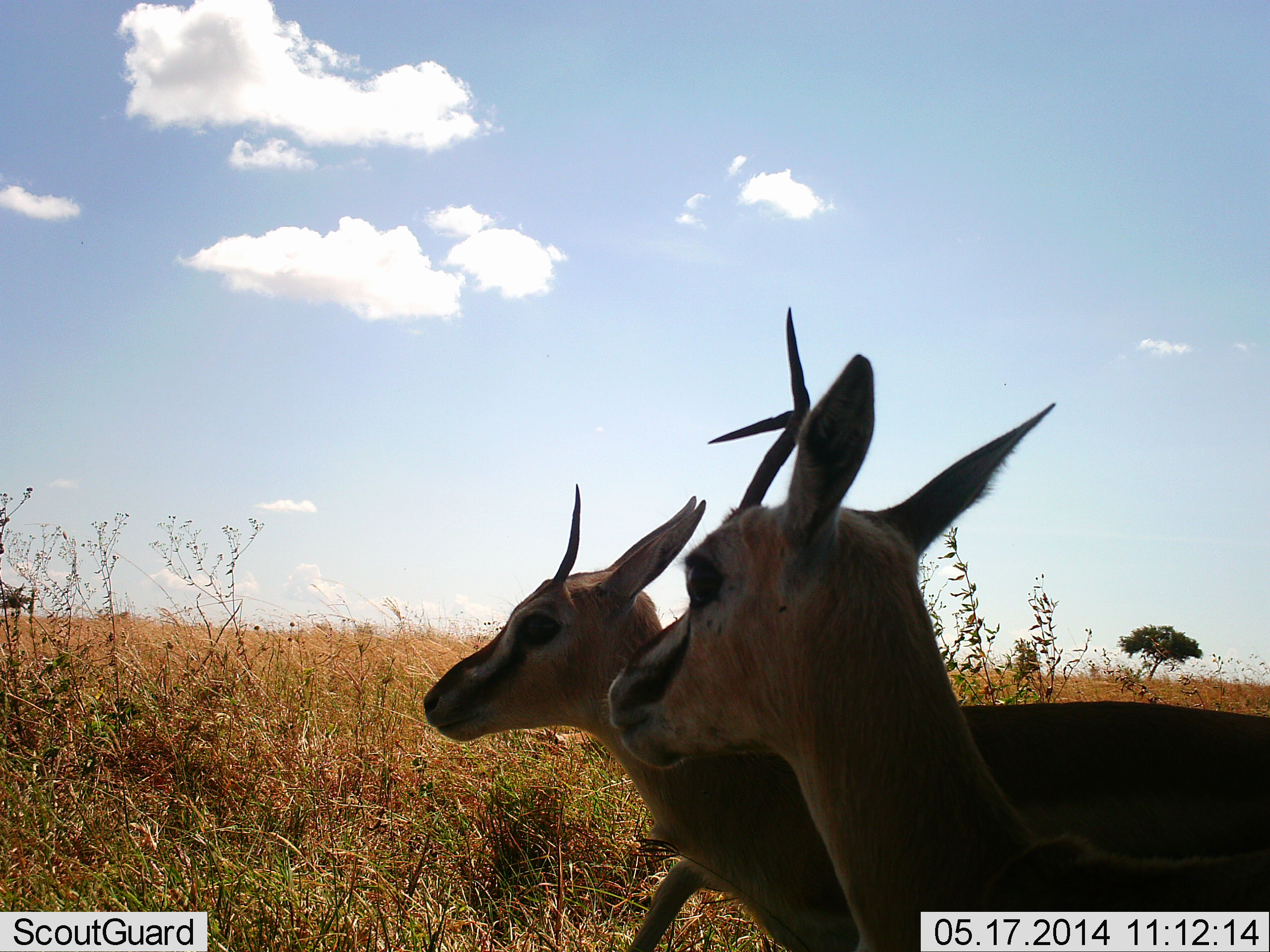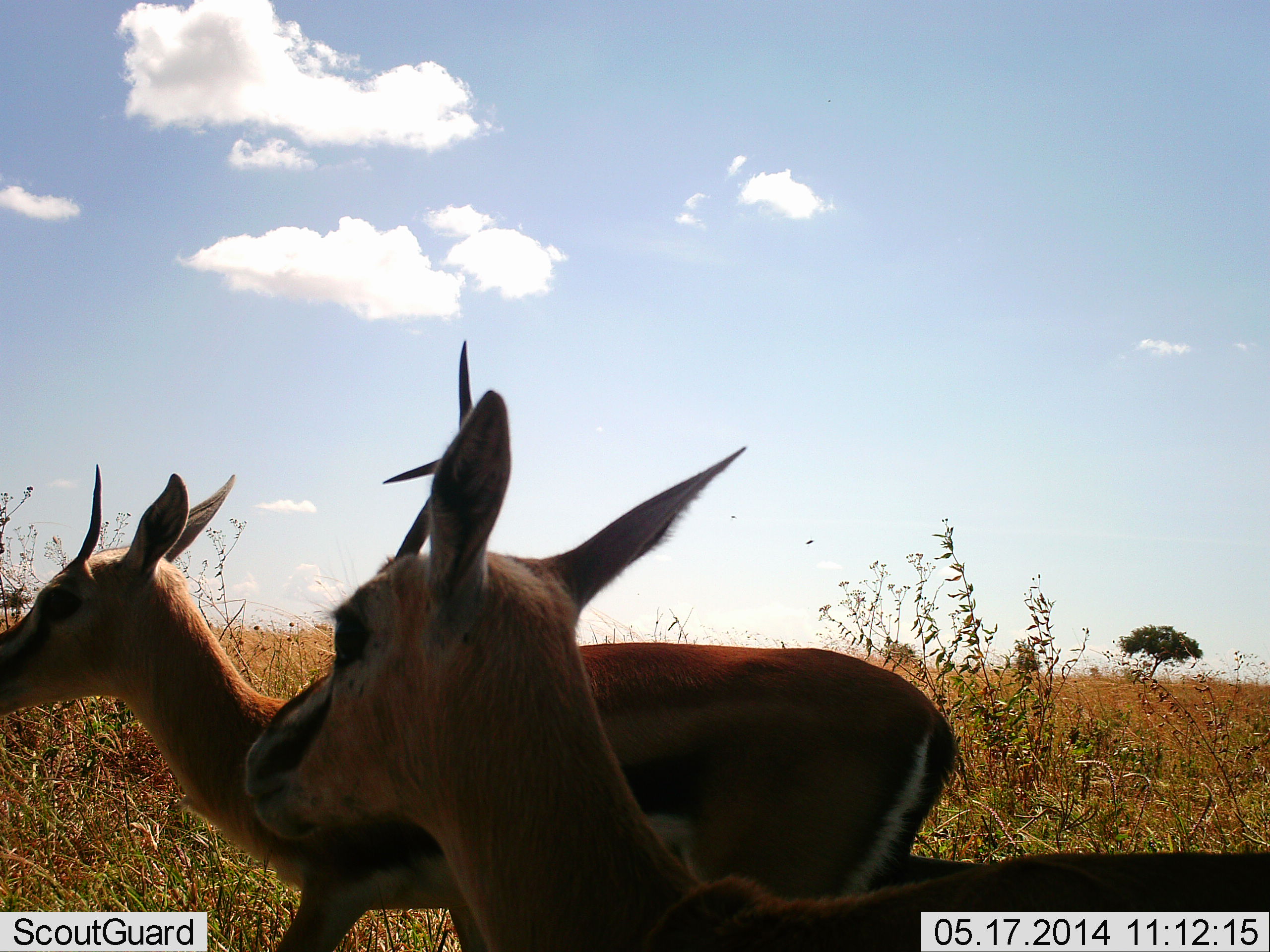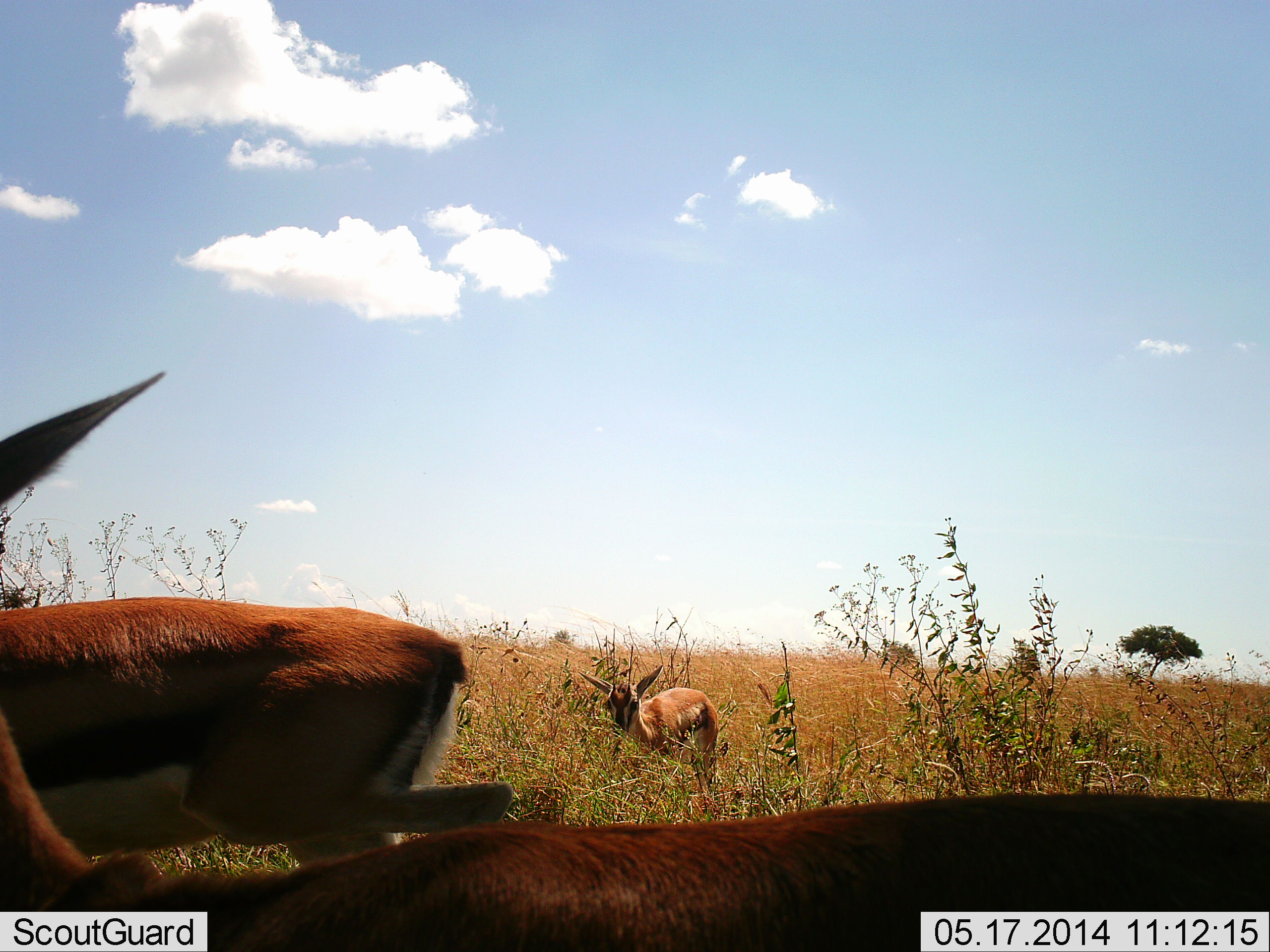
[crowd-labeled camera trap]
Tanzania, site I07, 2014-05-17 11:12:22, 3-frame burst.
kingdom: Animalia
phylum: Chordata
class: Mammalia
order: Artiodactyla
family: Bovidae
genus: Eudorcas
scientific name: Eudorcas thomsonii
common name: thomson's gazelle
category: gazellethomsons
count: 3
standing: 60%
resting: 0%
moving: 100%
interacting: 0%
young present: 30%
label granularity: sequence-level